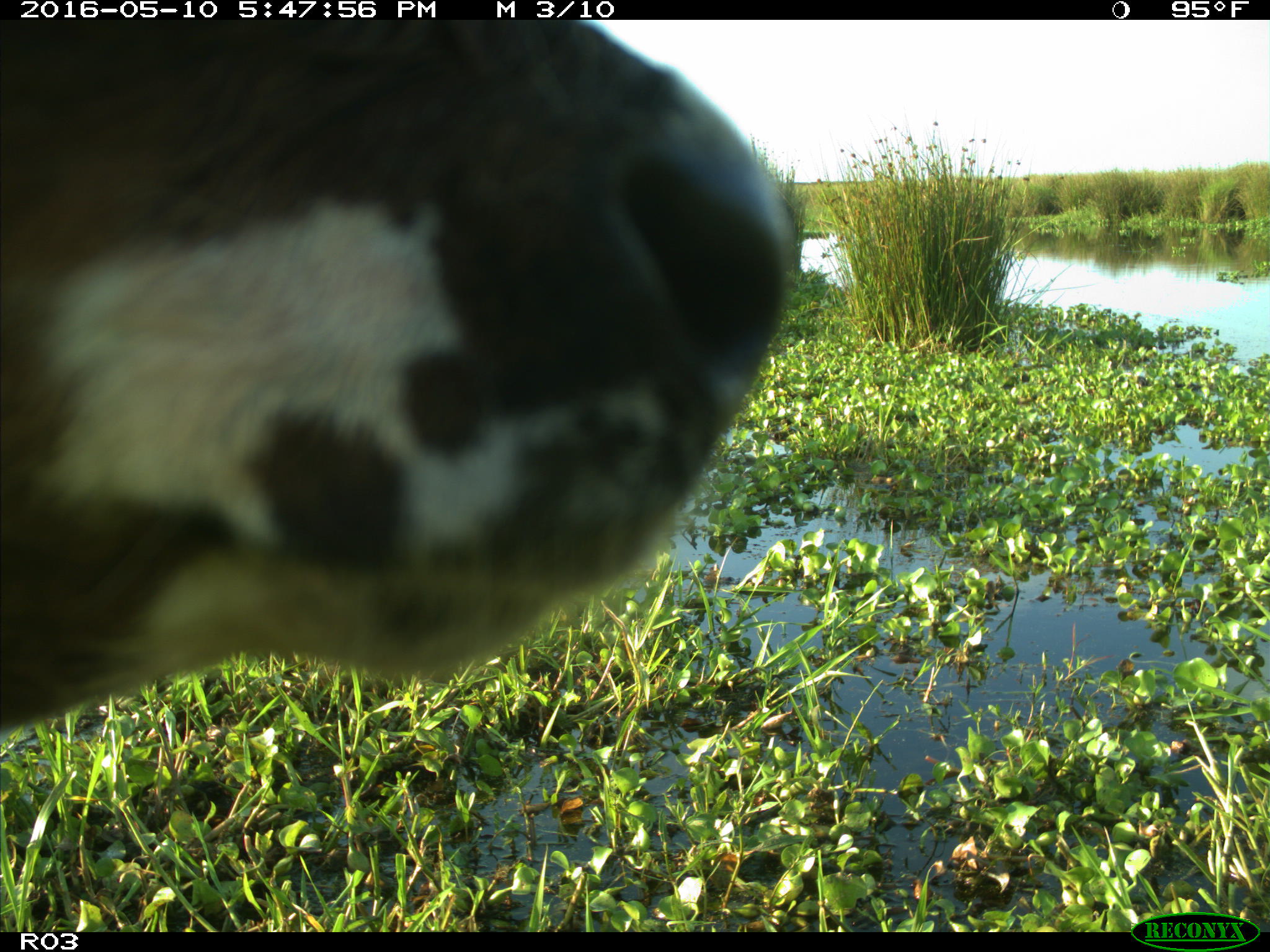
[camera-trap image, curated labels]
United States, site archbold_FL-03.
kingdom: Animalia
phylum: Chordata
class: Mammalia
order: Artiodactyla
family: Bovidae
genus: Bos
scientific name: Bos taurus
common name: domestic cow